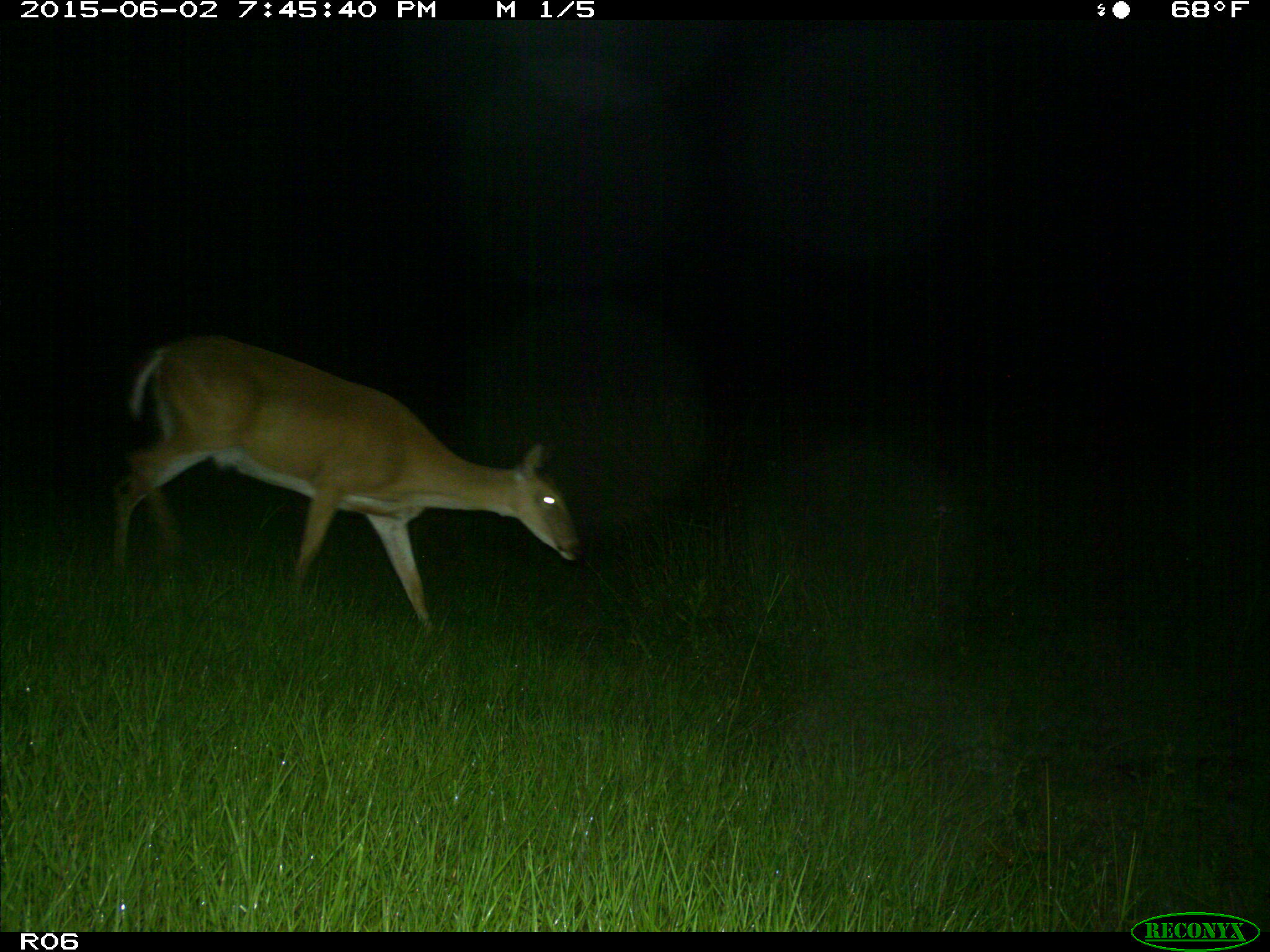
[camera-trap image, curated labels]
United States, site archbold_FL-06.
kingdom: Animalia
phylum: Chordata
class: Mammalia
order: Artiodactyla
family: Cervidae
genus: Odocoileus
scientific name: Odocoileus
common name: deer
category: unidentified deer